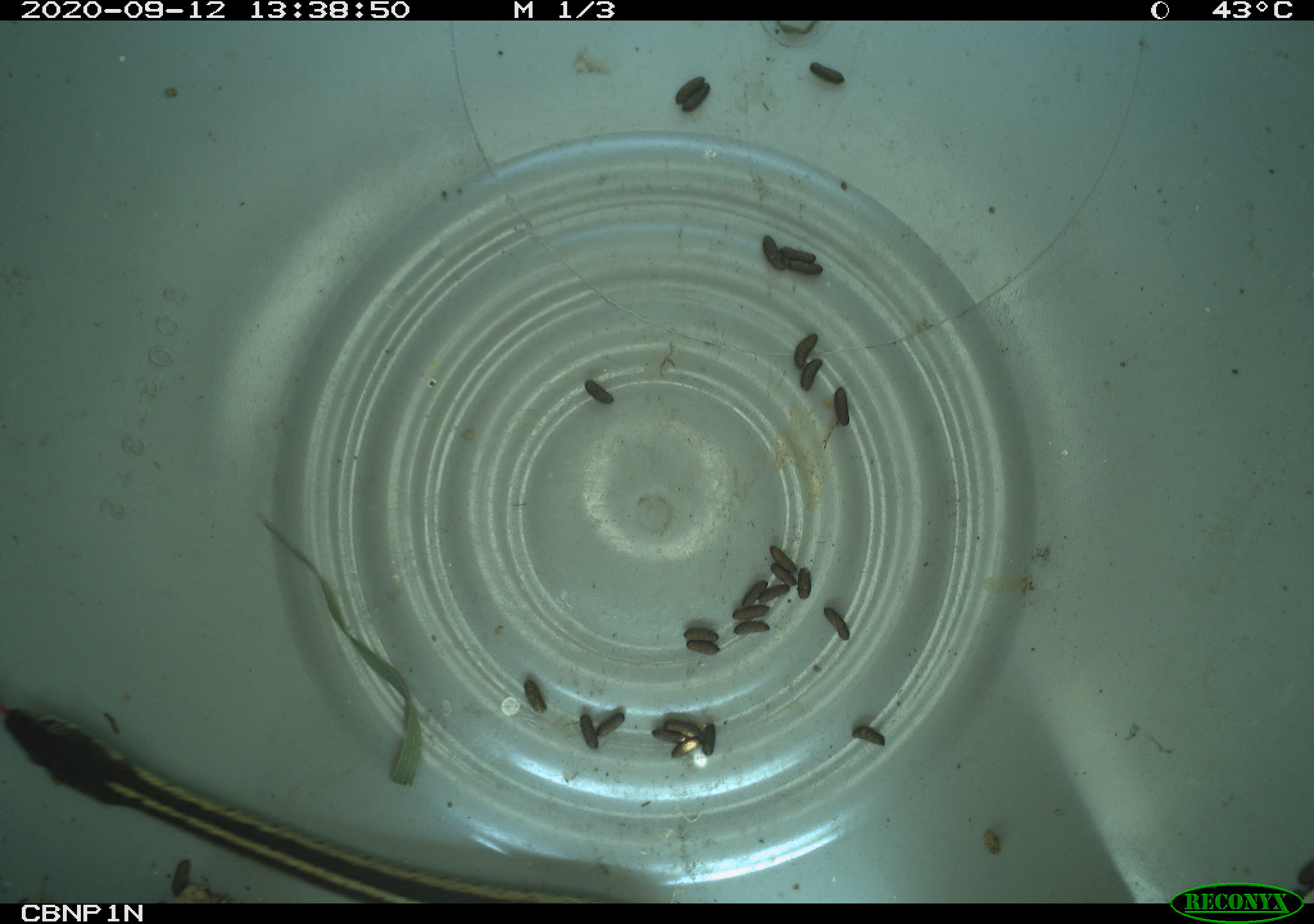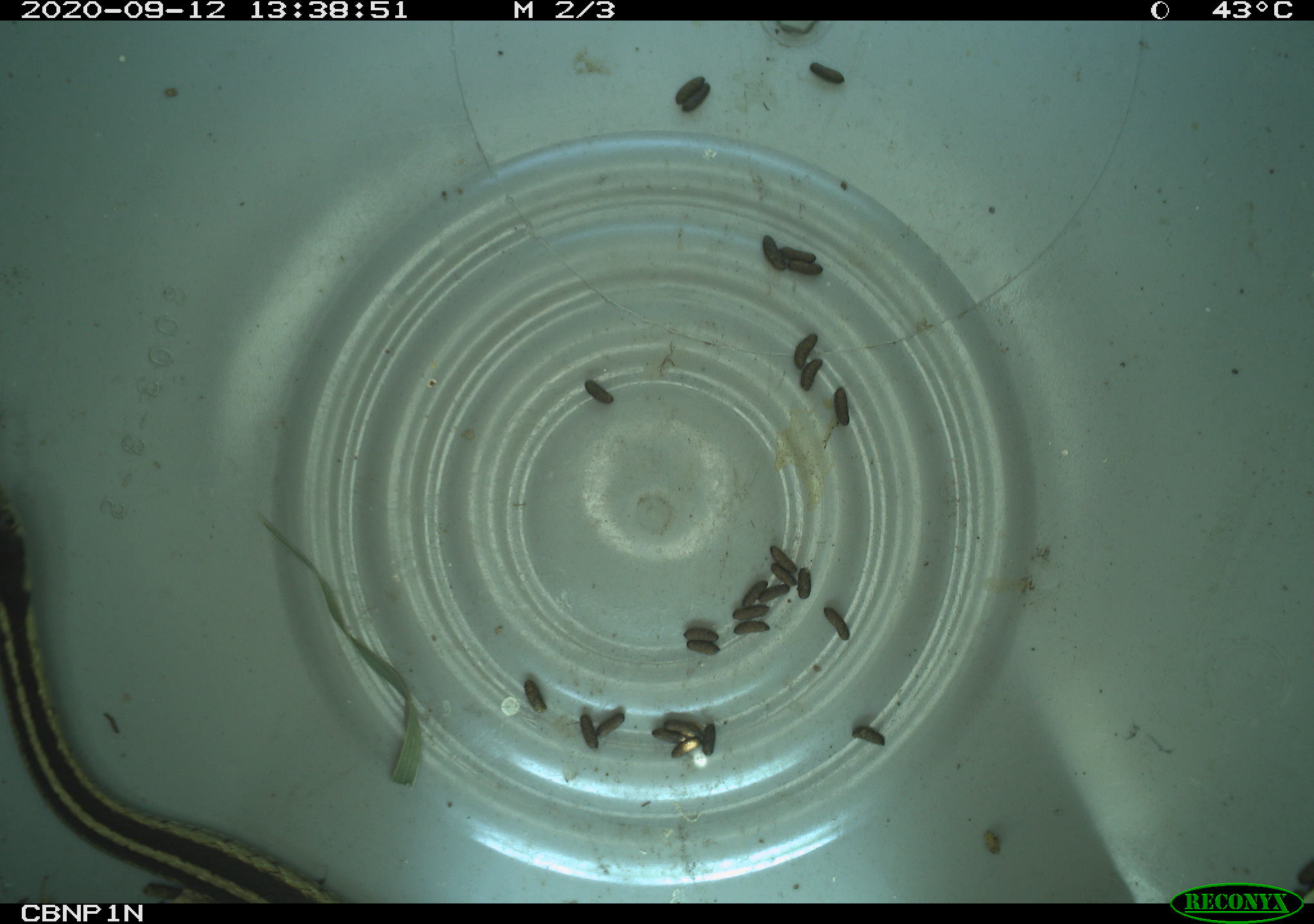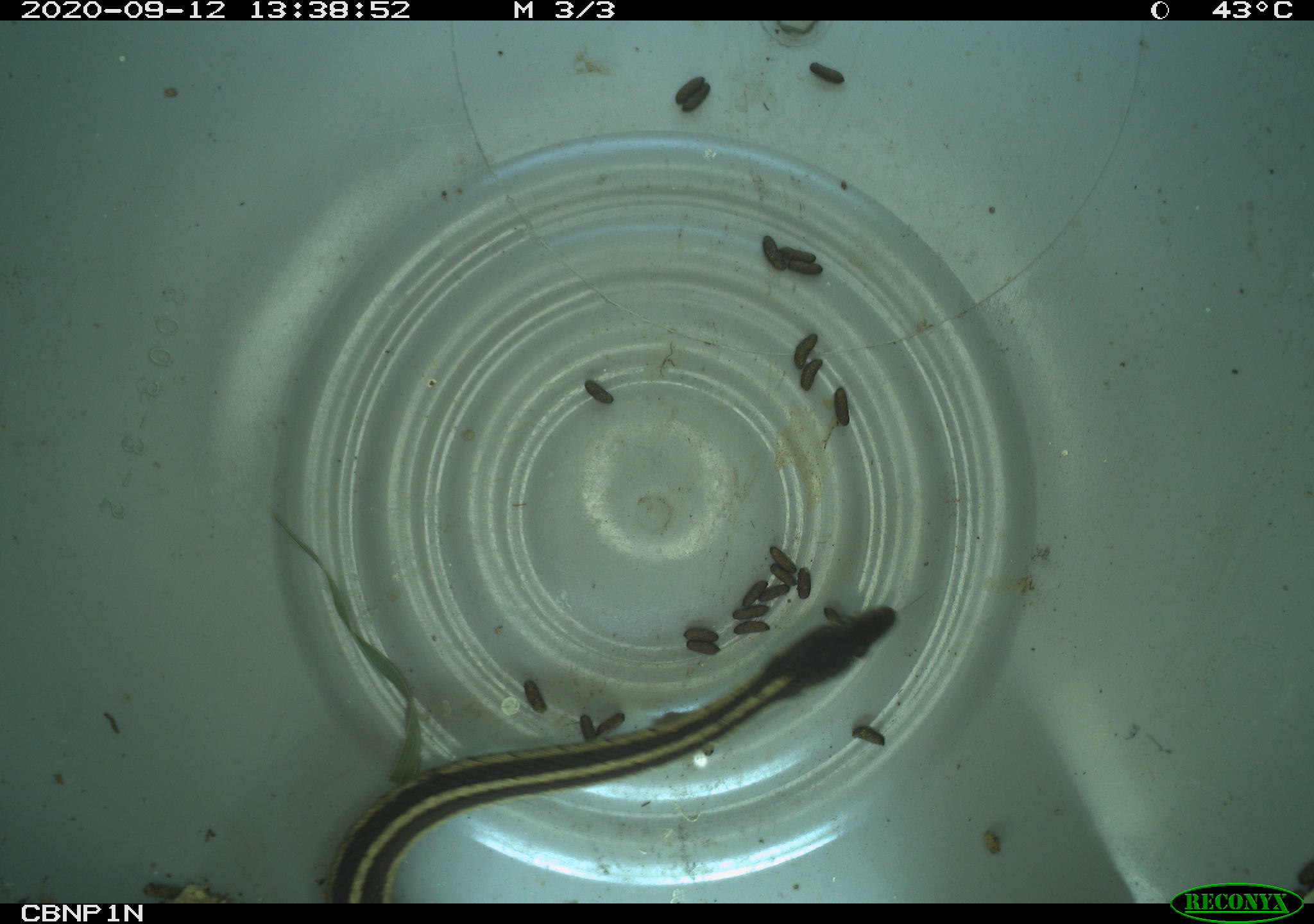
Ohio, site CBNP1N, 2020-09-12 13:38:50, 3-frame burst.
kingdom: Animalia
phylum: Chordata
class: Reptilia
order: Squamata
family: Colubridae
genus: Thamnophis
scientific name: Thamnophis sirtalis sirtalis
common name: eastern gartersnake